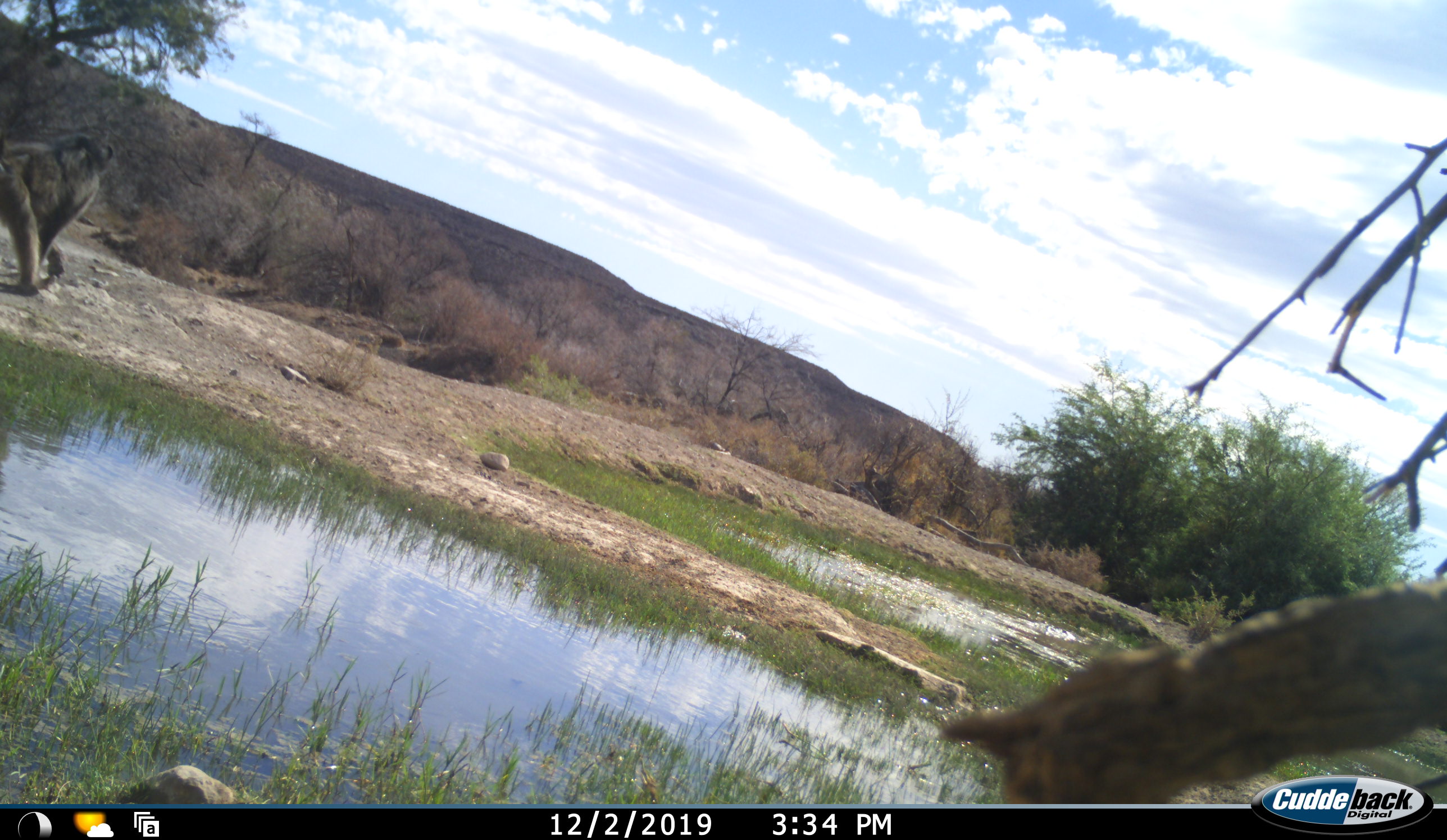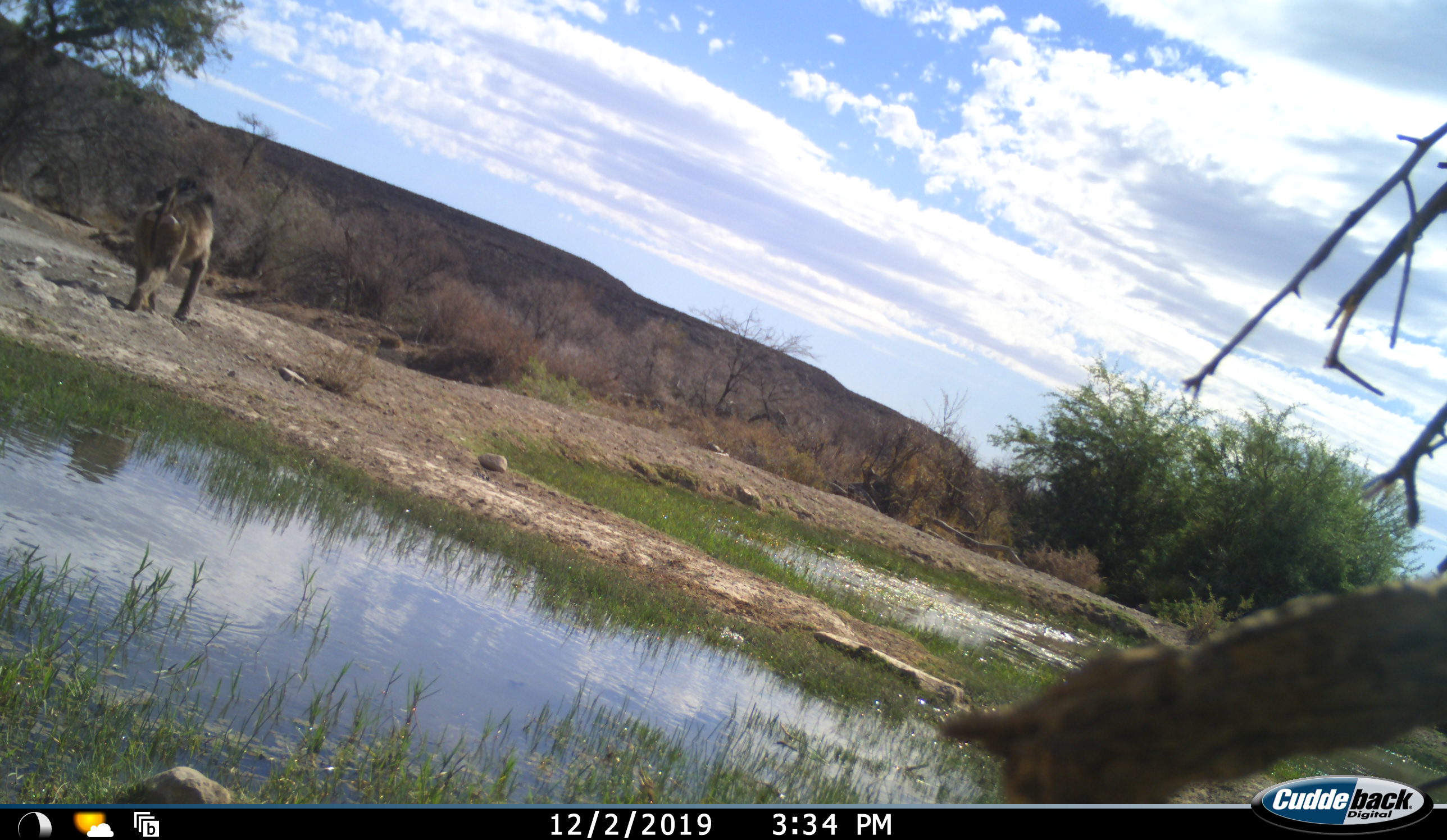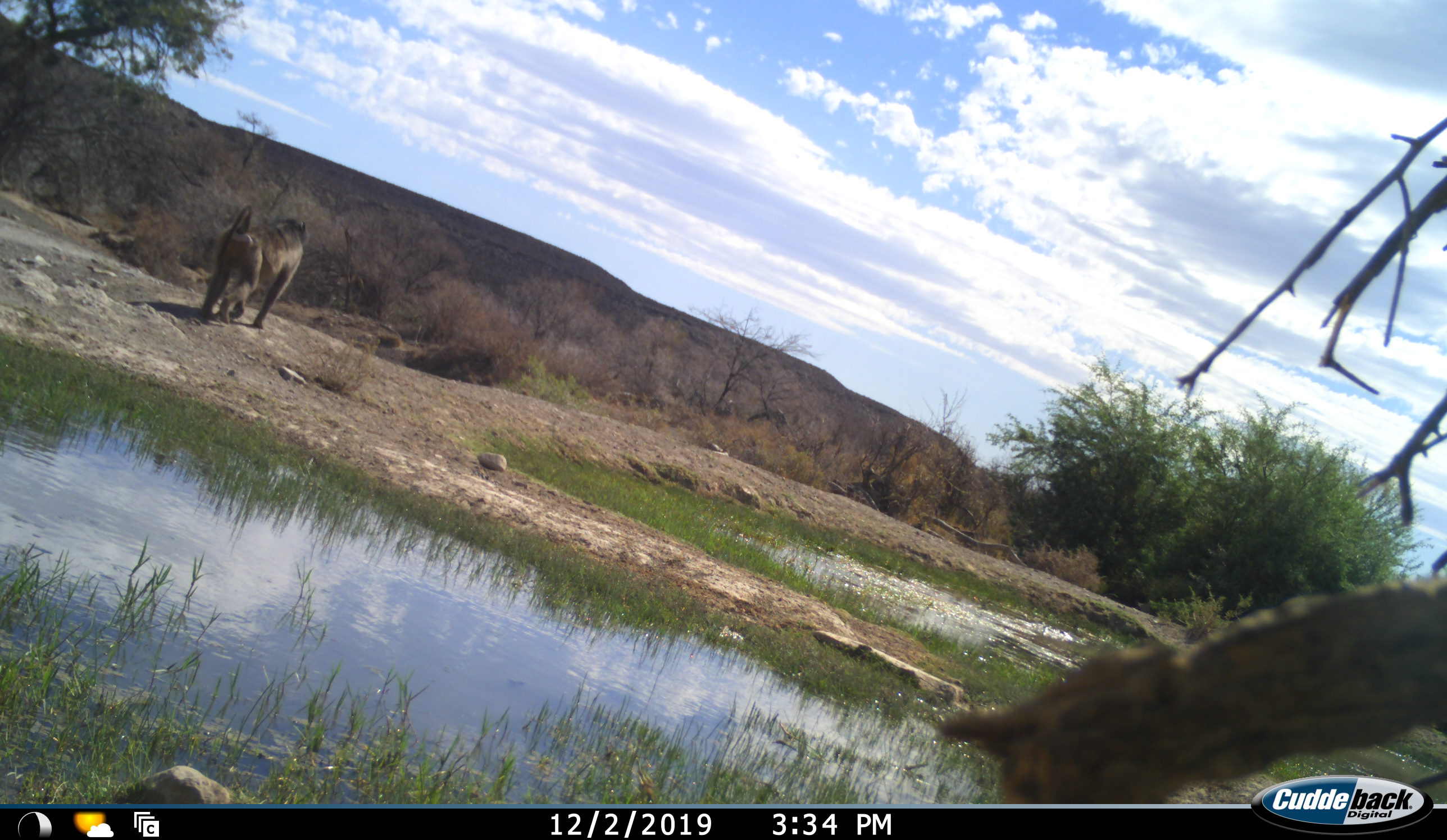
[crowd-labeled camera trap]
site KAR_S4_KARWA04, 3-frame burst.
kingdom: Animalia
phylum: Chordata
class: Mammalia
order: Primates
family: Cercopithecidae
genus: Papio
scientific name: Papio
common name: baboon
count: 1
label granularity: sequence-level